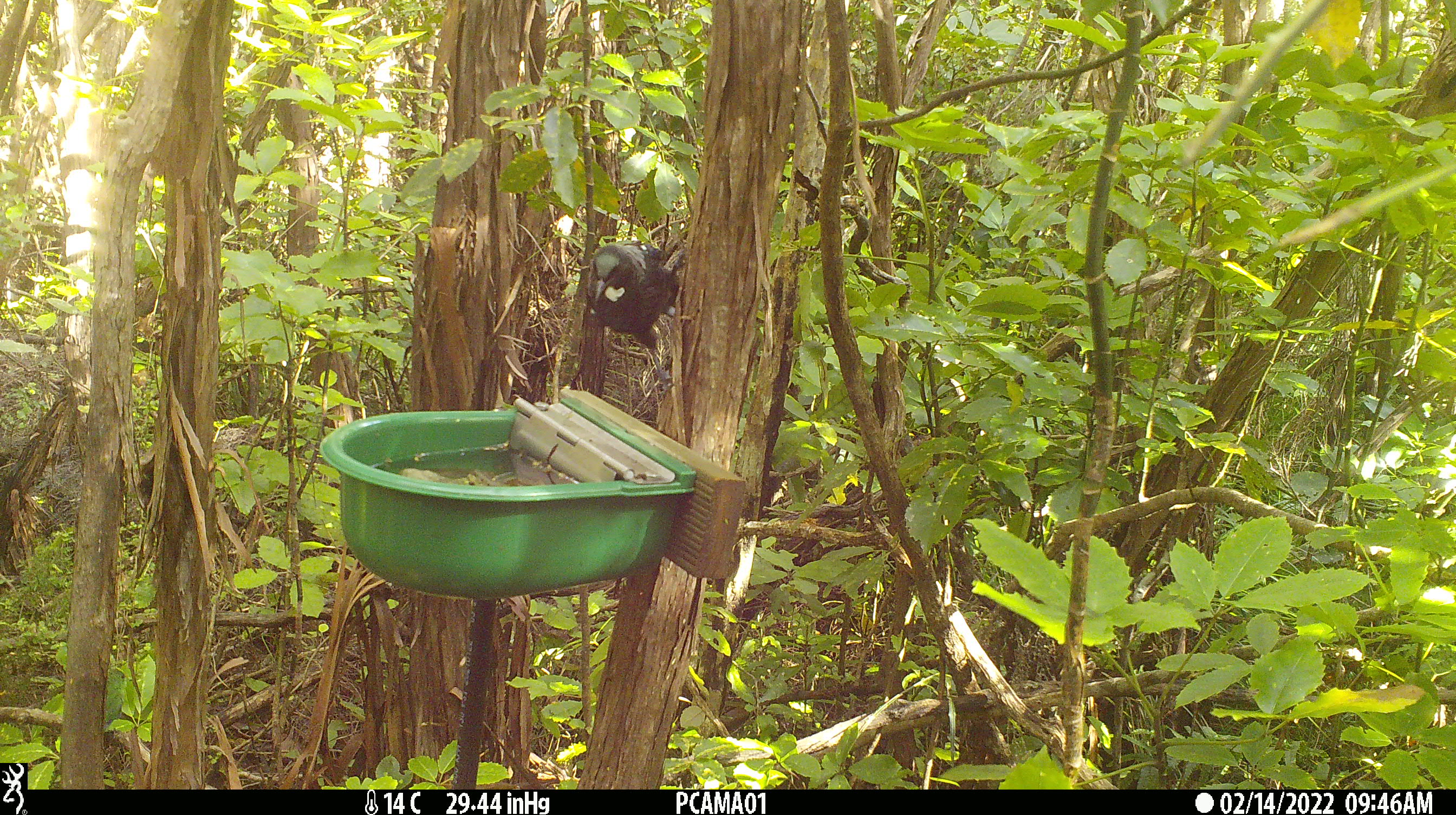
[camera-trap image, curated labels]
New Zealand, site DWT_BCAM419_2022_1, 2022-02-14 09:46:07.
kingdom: Animalia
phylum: Chordata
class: Aves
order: Passeriformes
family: Meliphagidae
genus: Prosthemadera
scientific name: Prosthemadera novaeseelandiae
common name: tui